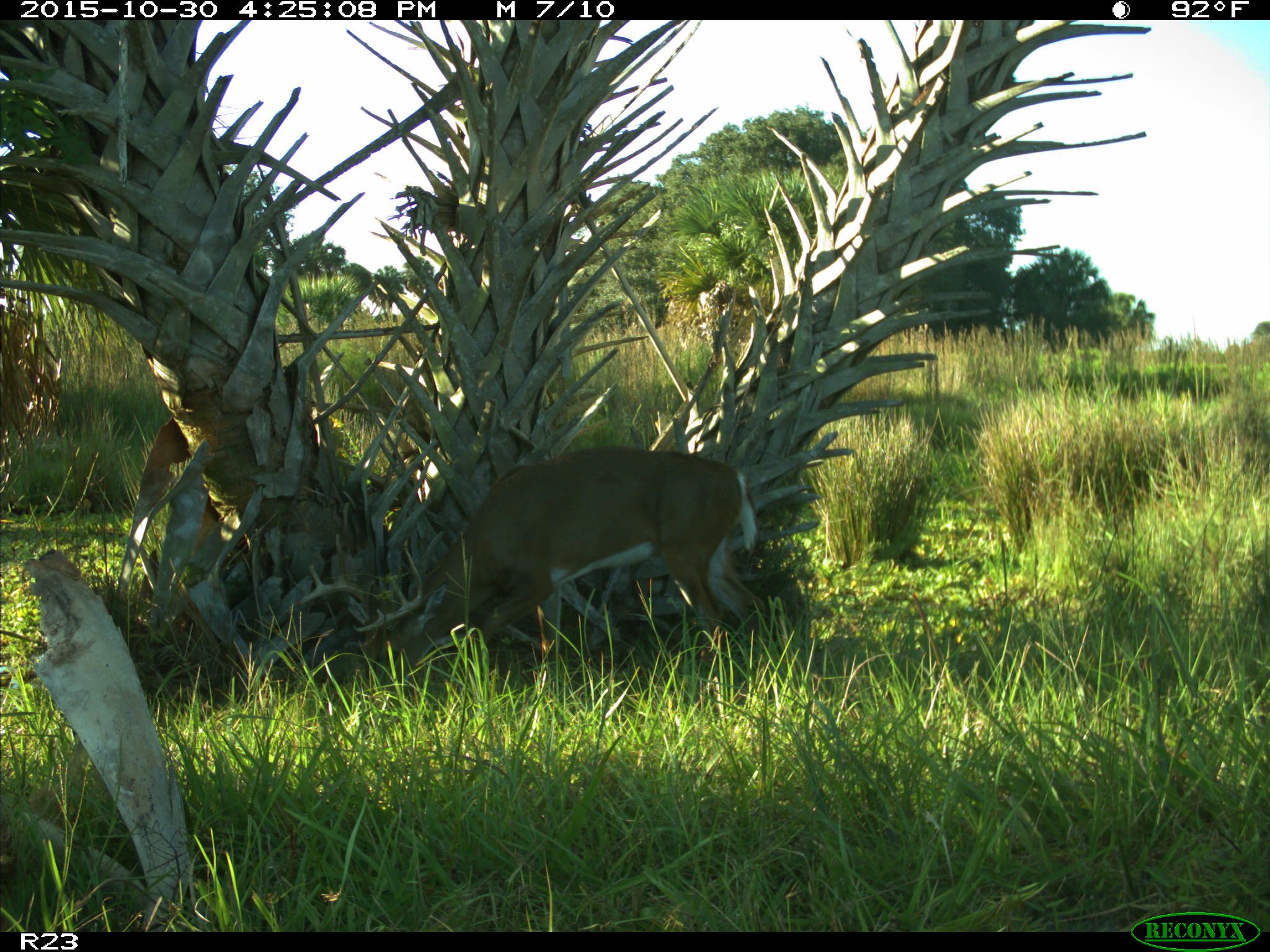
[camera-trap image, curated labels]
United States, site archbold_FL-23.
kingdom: Animalia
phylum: Chordata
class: Mammalia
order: Artiodactyla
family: Cervidae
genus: Odocoileus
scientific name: Odocoileus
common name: deer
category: unidentified deer